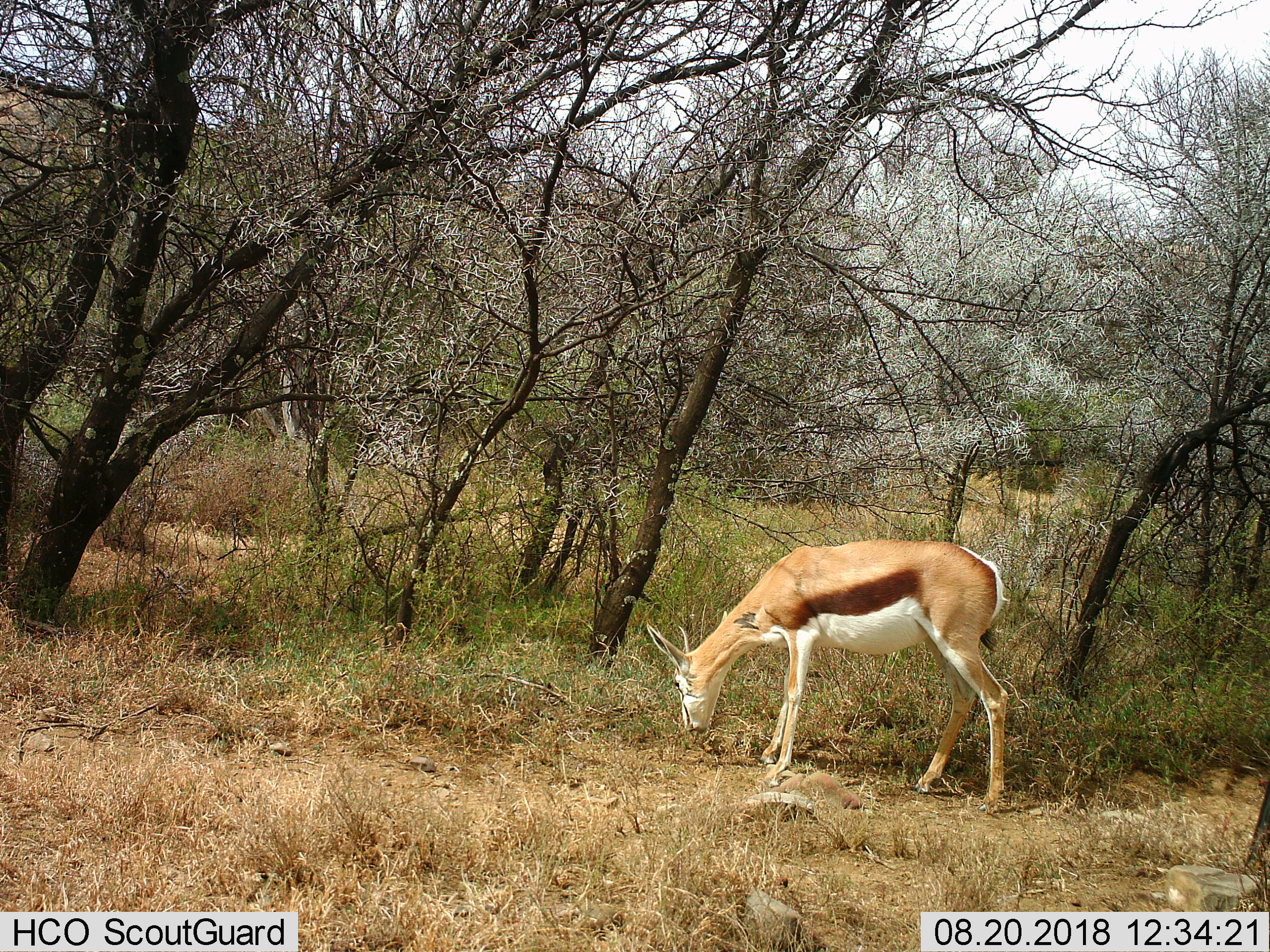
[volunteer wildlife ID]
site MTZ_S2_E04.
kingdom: Animalia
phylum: Chordata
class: Mammalia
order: Artiodactyla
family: Bovidae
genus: Antidorcas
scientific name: Antidorcas marsupialis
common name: springbok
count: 1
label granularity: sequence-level